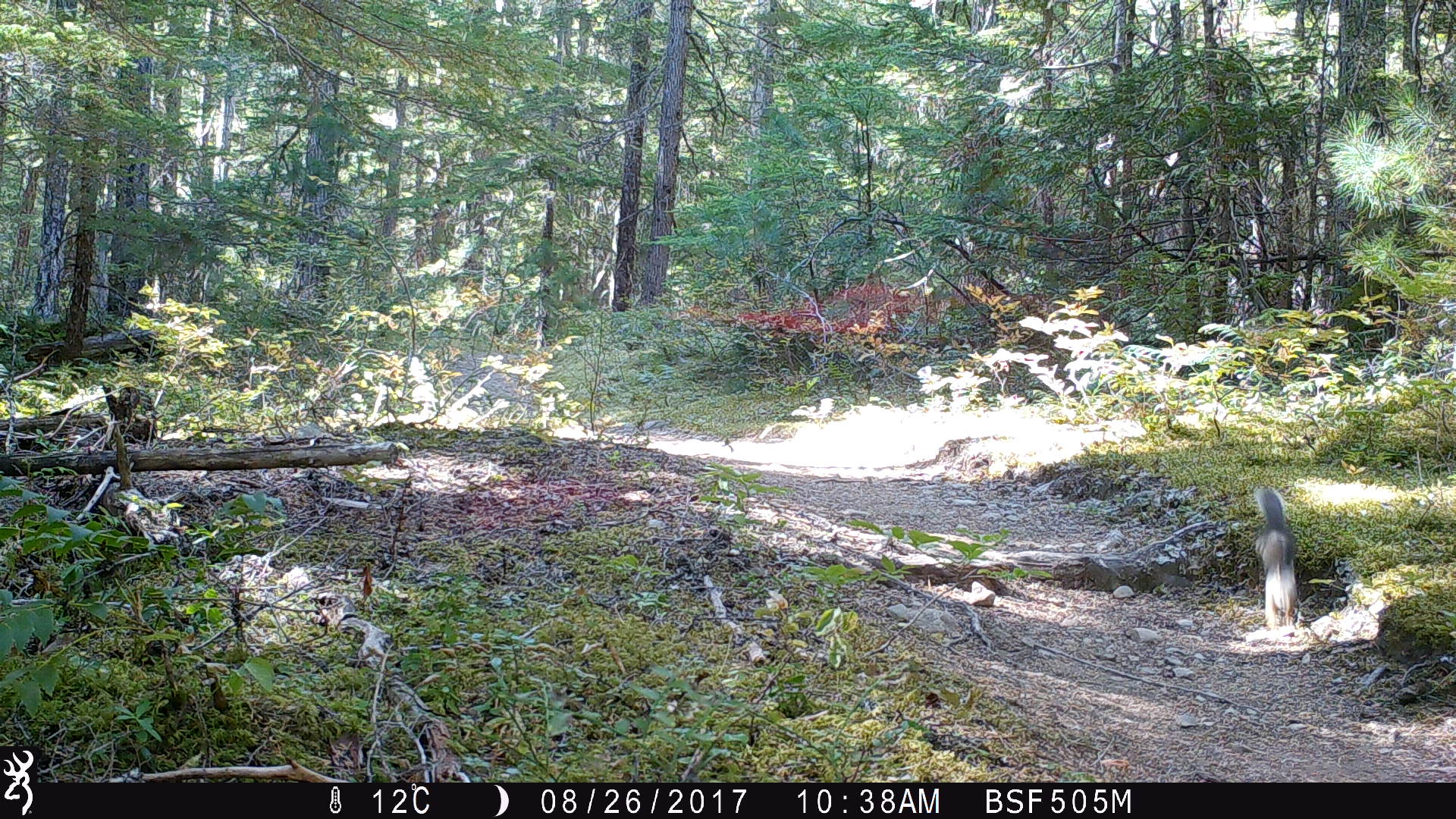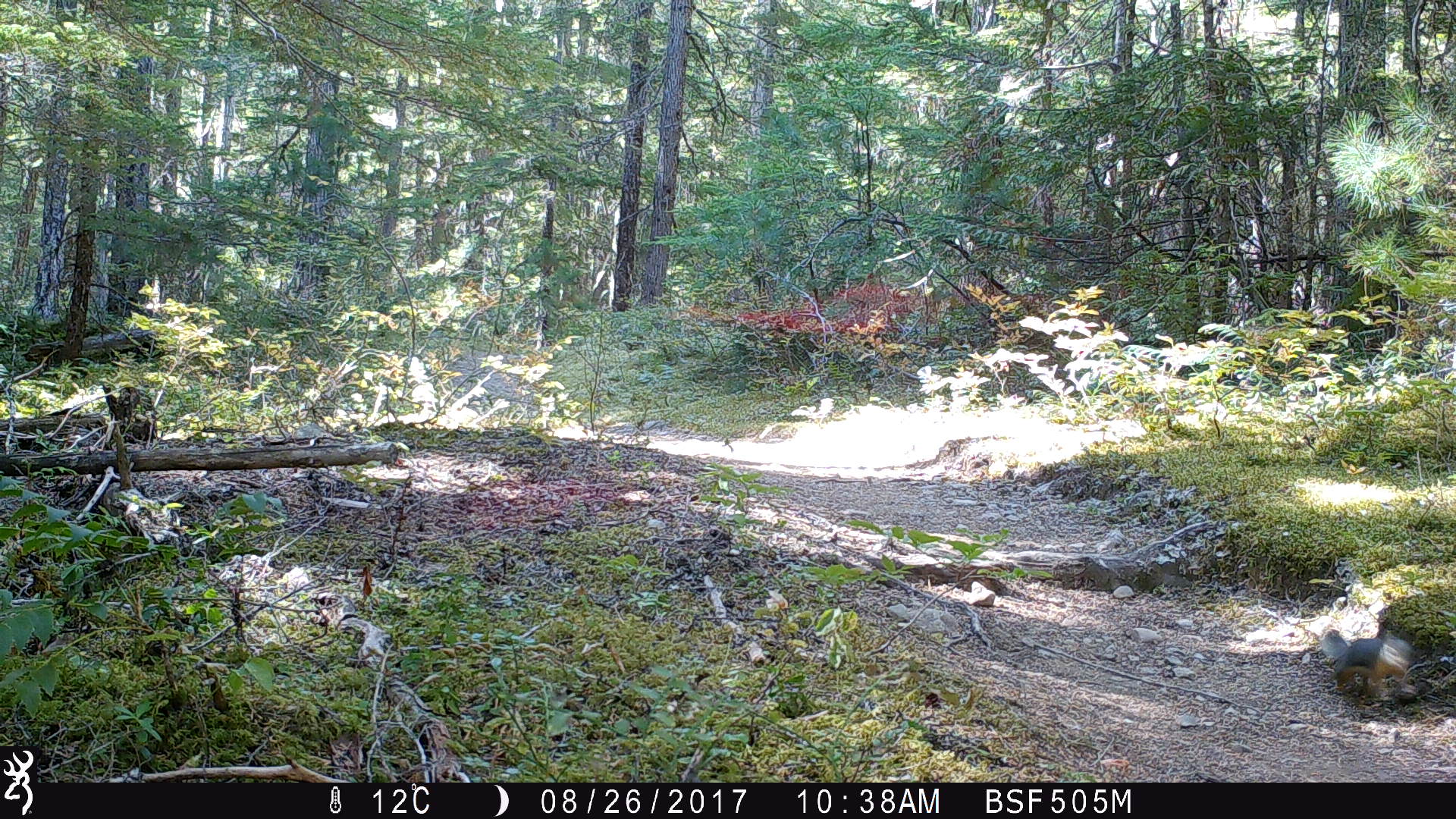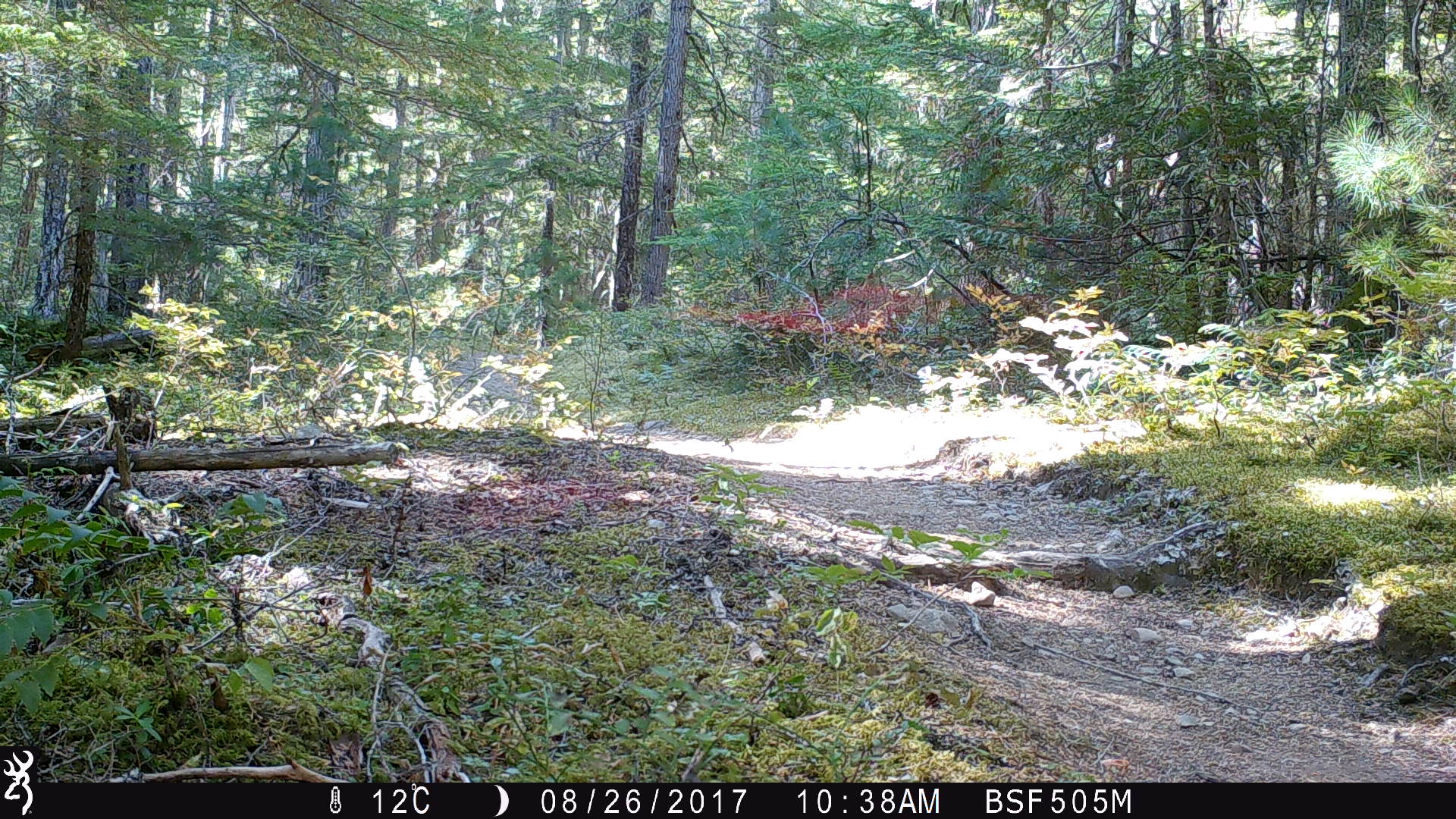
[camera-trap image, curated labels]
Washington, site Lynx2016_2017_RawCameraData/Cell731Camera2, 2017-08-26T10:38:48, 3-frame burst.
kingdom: Animalia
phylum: Chordata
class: Mammalia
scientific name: Mammalia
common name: small mammal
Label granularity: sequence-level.